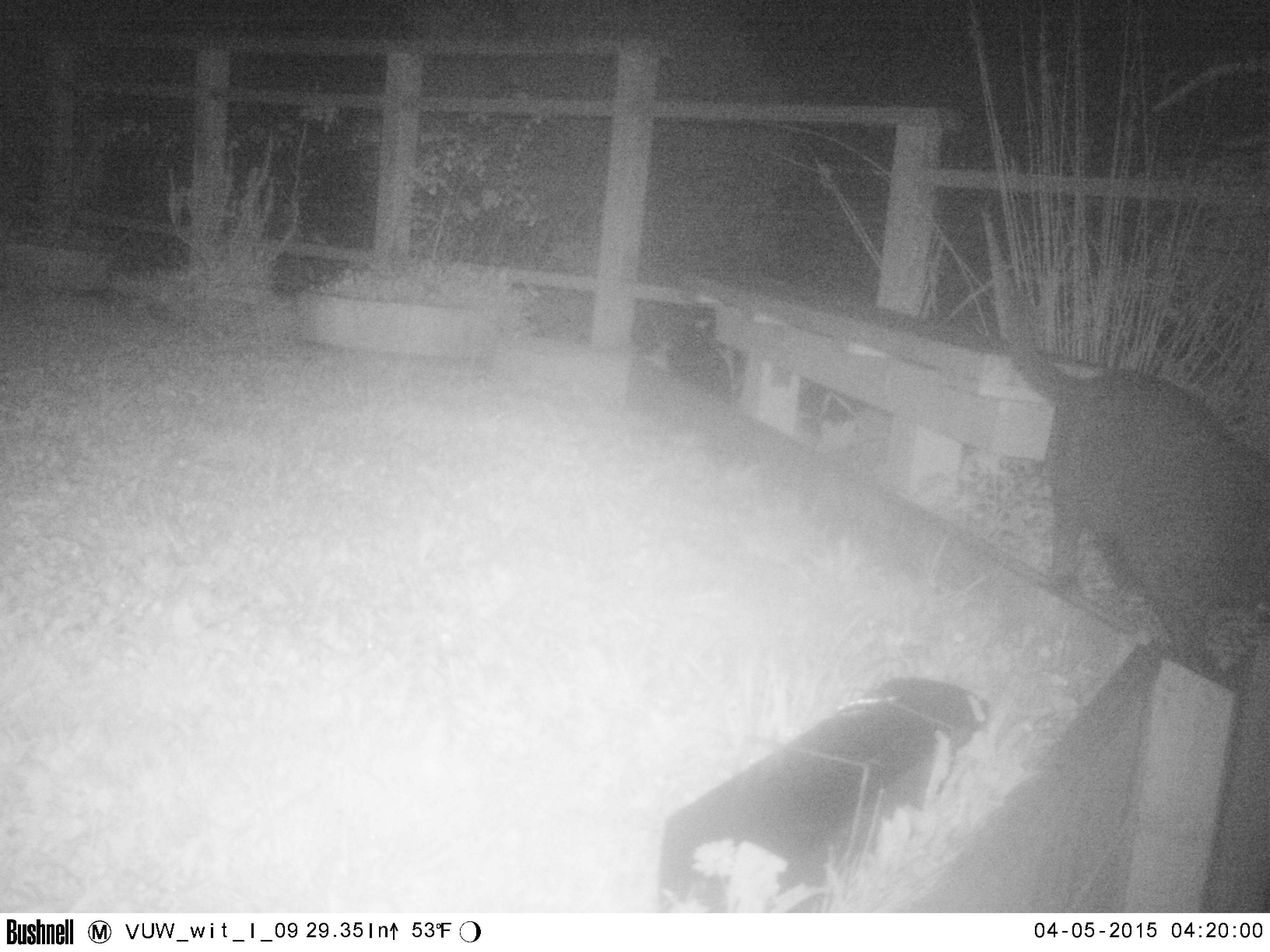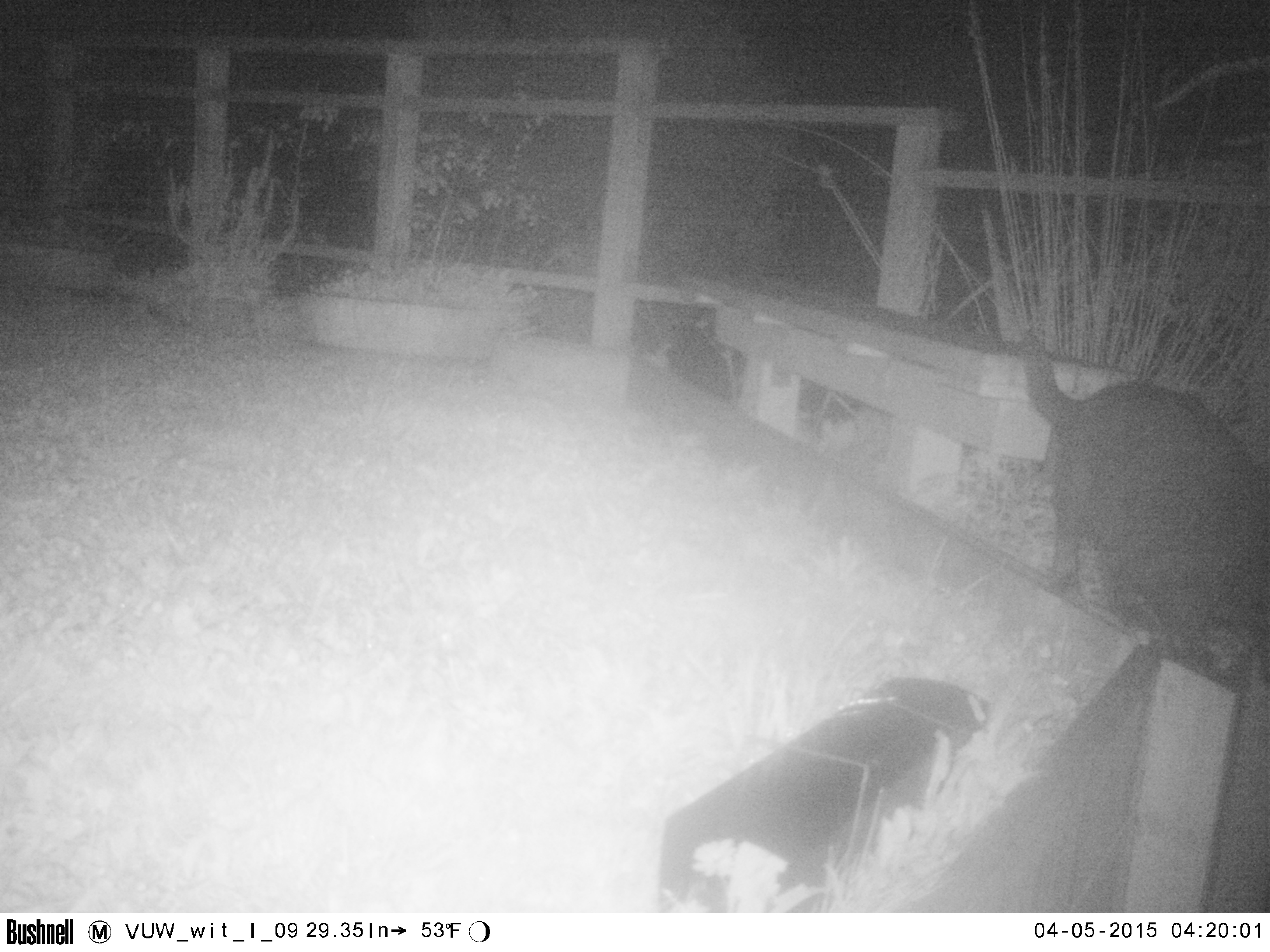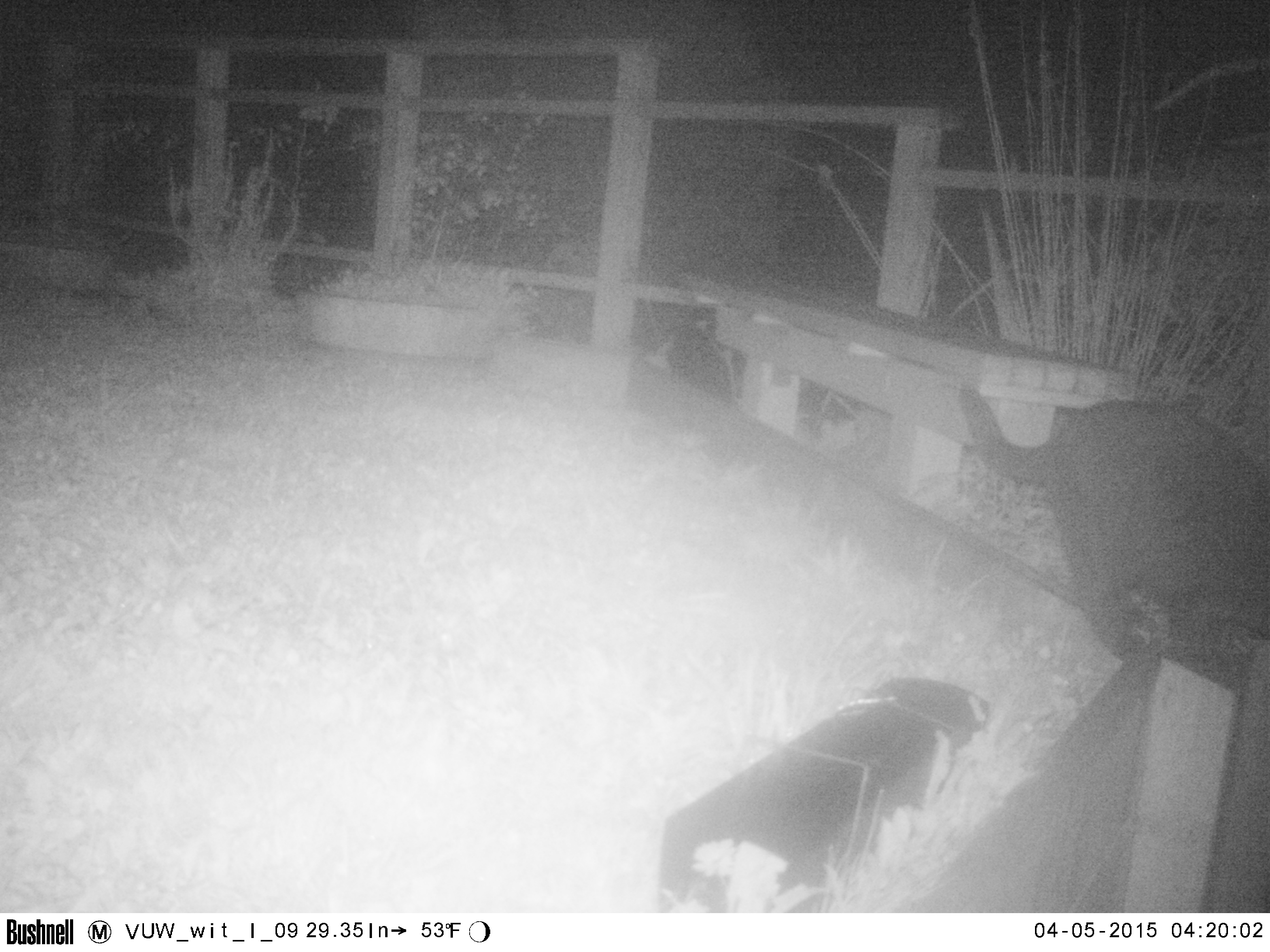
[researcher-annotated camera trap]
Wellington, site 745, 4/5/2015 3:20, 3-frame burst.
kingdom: Animalia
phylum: Chordata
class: Mammalia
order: Carnivora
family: Felidae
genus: Felis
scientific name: Felis catus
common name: cat